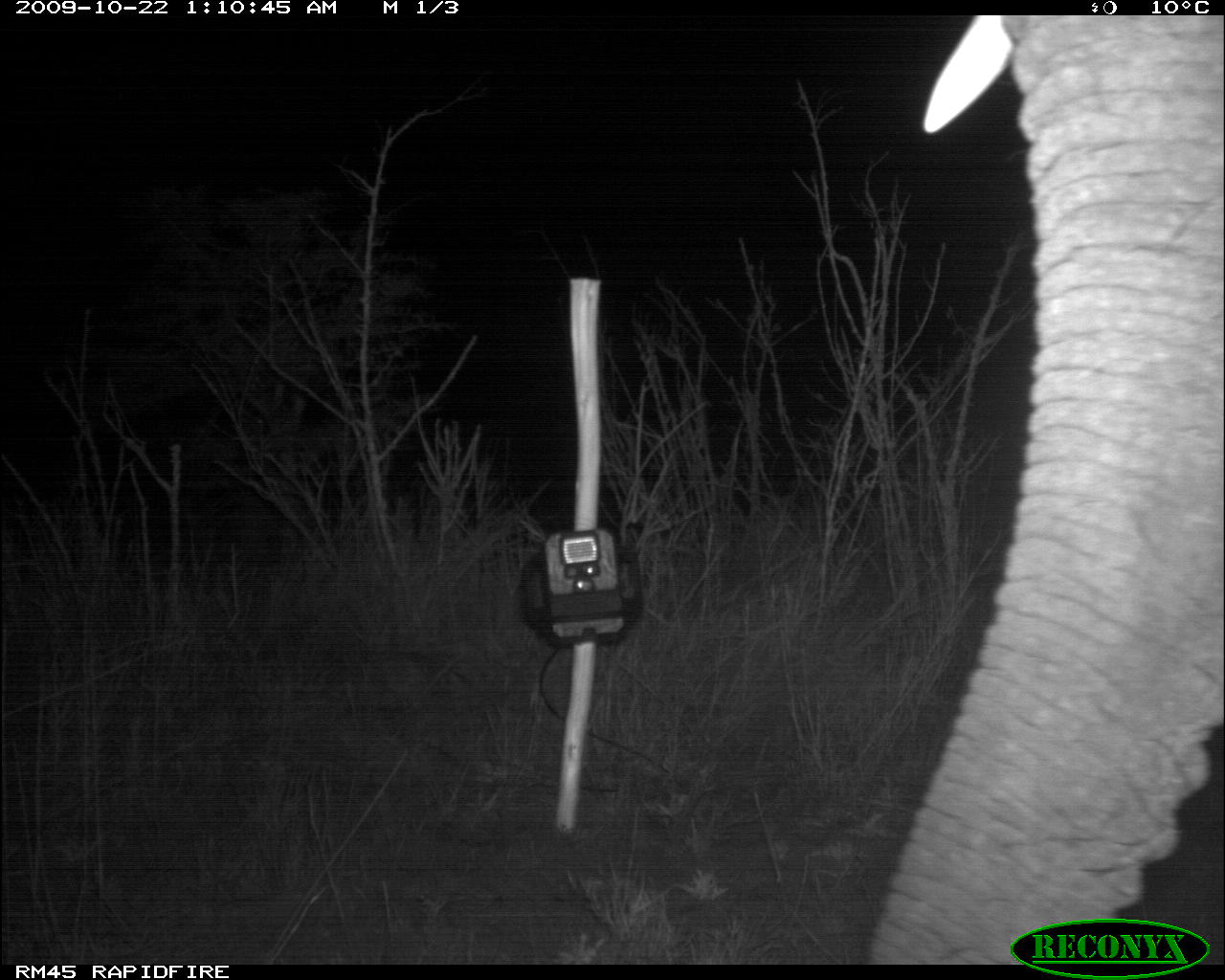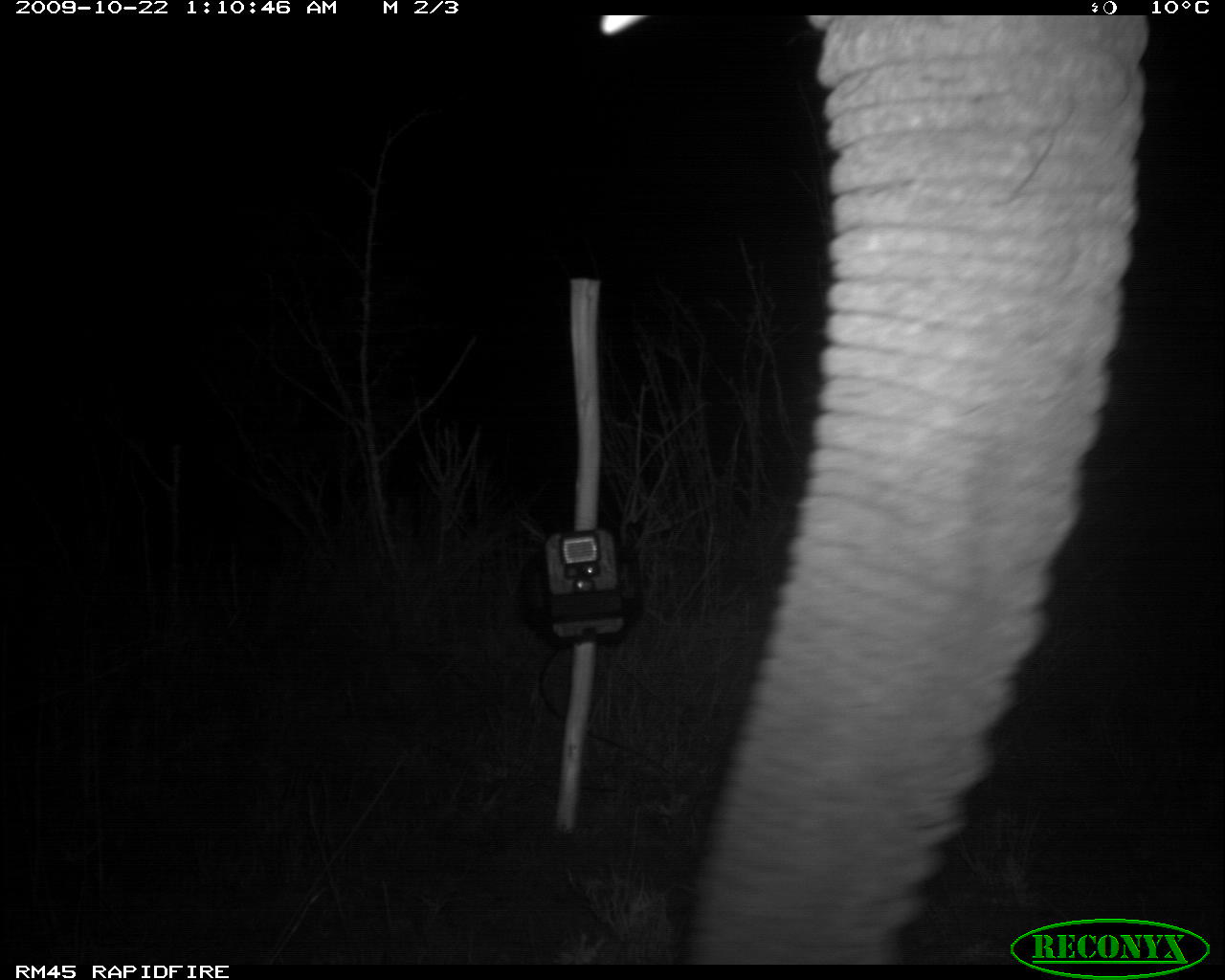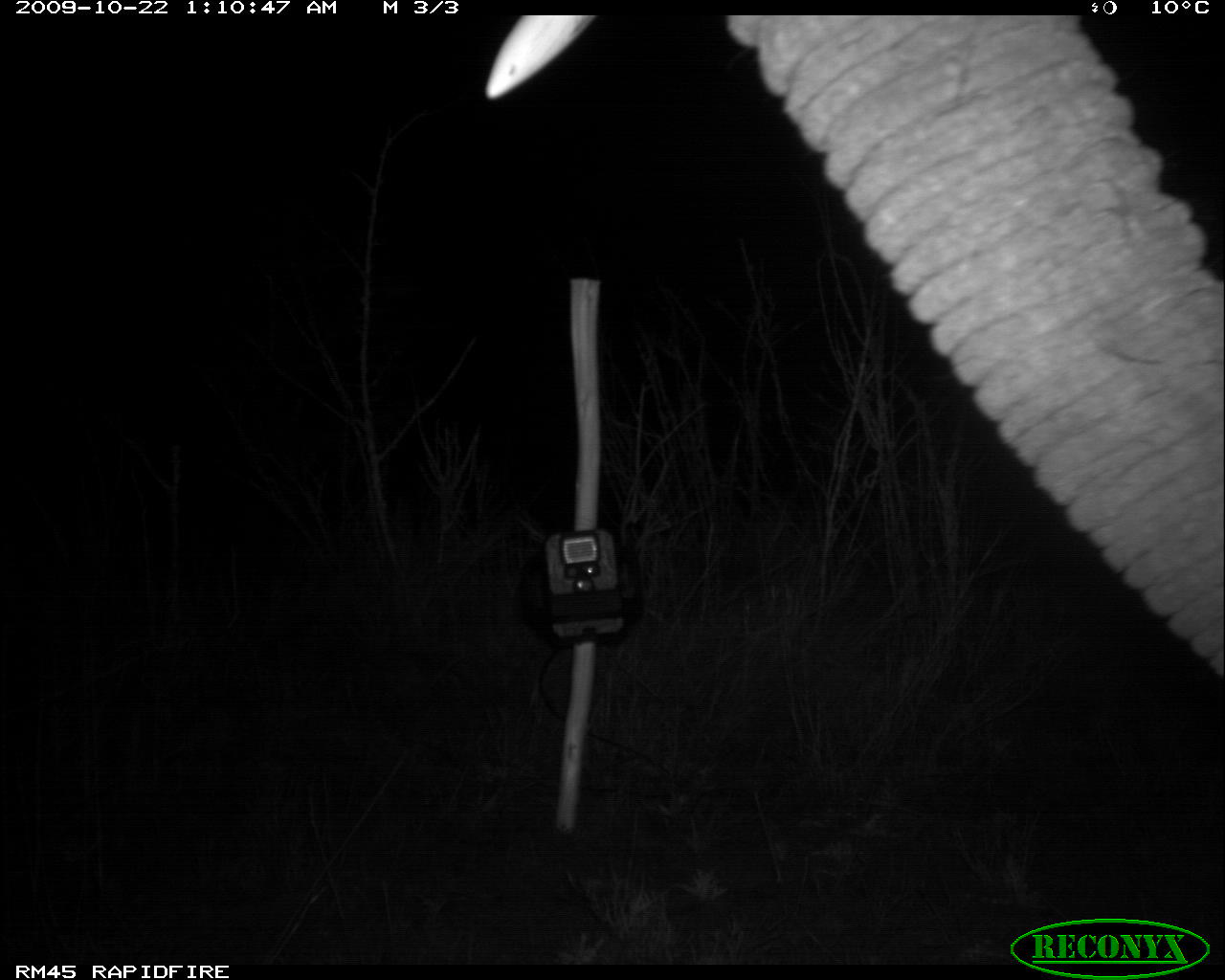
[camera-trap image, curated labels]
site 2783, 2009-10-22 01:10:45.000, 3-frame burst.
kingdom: Animalia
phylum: Chordata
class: Mammalia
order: Proboscidea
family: Elephantidae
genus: Loxodonta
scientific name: Loxodonta africana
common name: african bush elephant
Loxodonta africana (african bush elephant), count 1.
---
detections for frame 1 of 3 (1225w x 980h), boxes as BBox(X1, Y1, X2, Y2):
loxodonta africana: BBox(866, 15, 1225, 964)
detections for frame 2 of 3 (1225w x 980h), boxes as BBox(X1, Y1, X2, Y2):
loxodonta africana: BBox(600, 15, 1148, 963)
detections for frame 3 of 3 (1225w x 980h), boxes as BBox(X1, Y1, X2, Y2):
loxodonta africana: BBox(484, 14, 1223, 680)